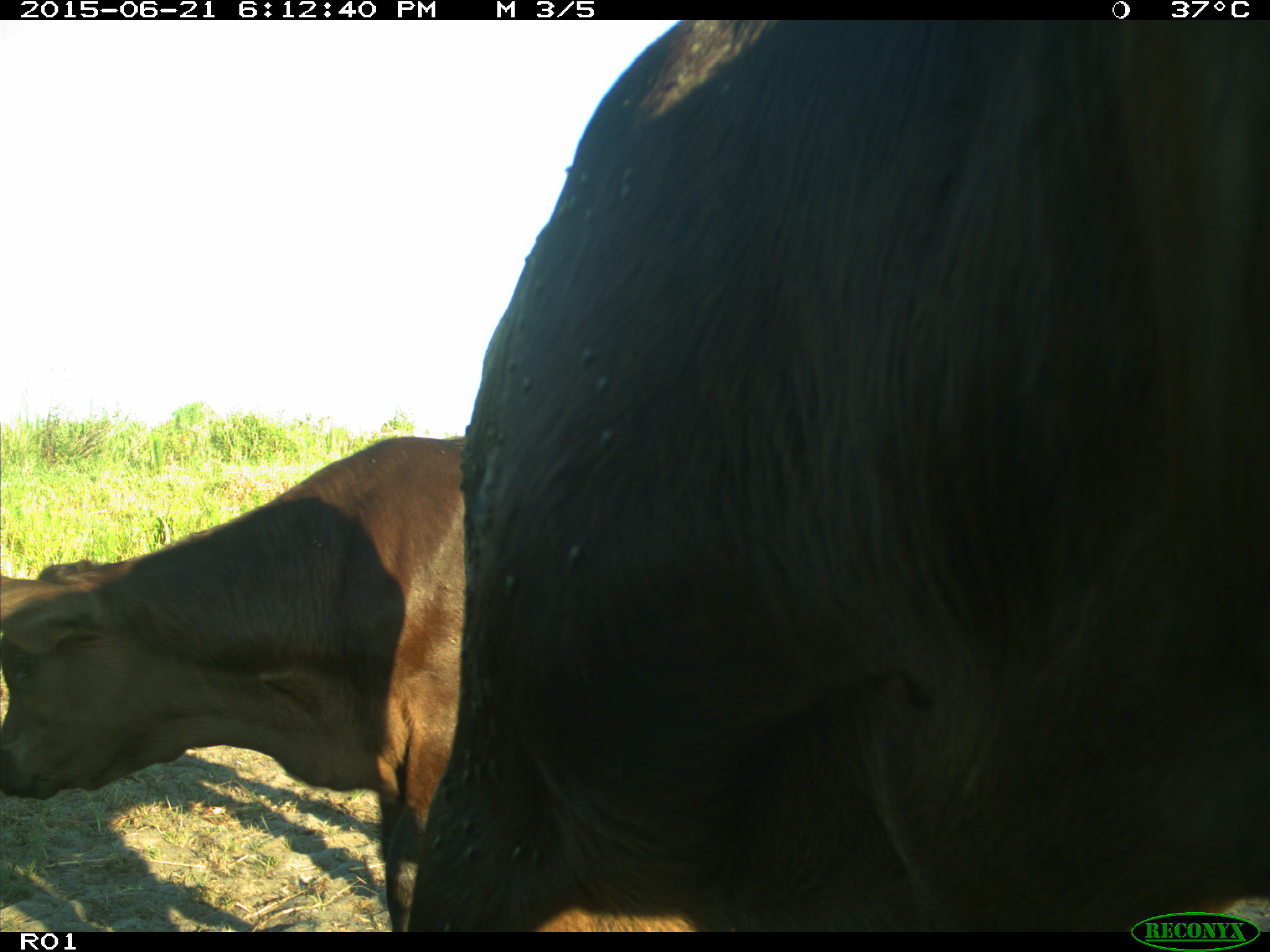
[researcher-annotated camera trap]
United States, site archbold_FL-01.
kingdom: Animalia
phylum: Chordata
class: Mammalia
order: Artiodactyla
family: Bovidae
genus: Bos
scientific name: Bos taurus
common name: domestic cow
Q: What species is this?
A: Bos taurus (domestic cow).